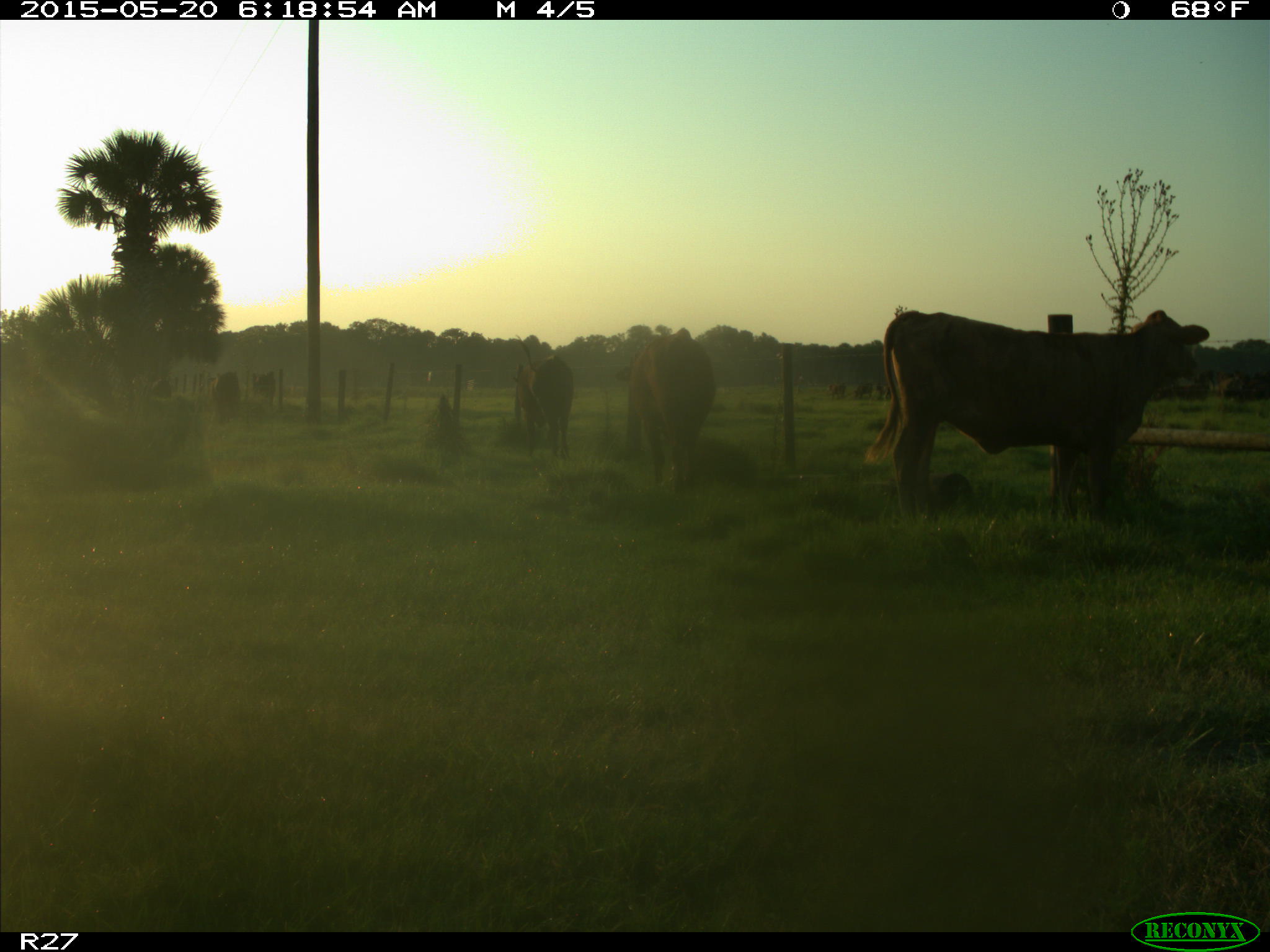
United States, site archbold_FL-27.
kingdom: Animalia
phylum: Chordata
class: Mammalia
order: Artiodactyla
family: Bovidae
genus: Bos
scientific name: Bos taurus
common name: domestic cow